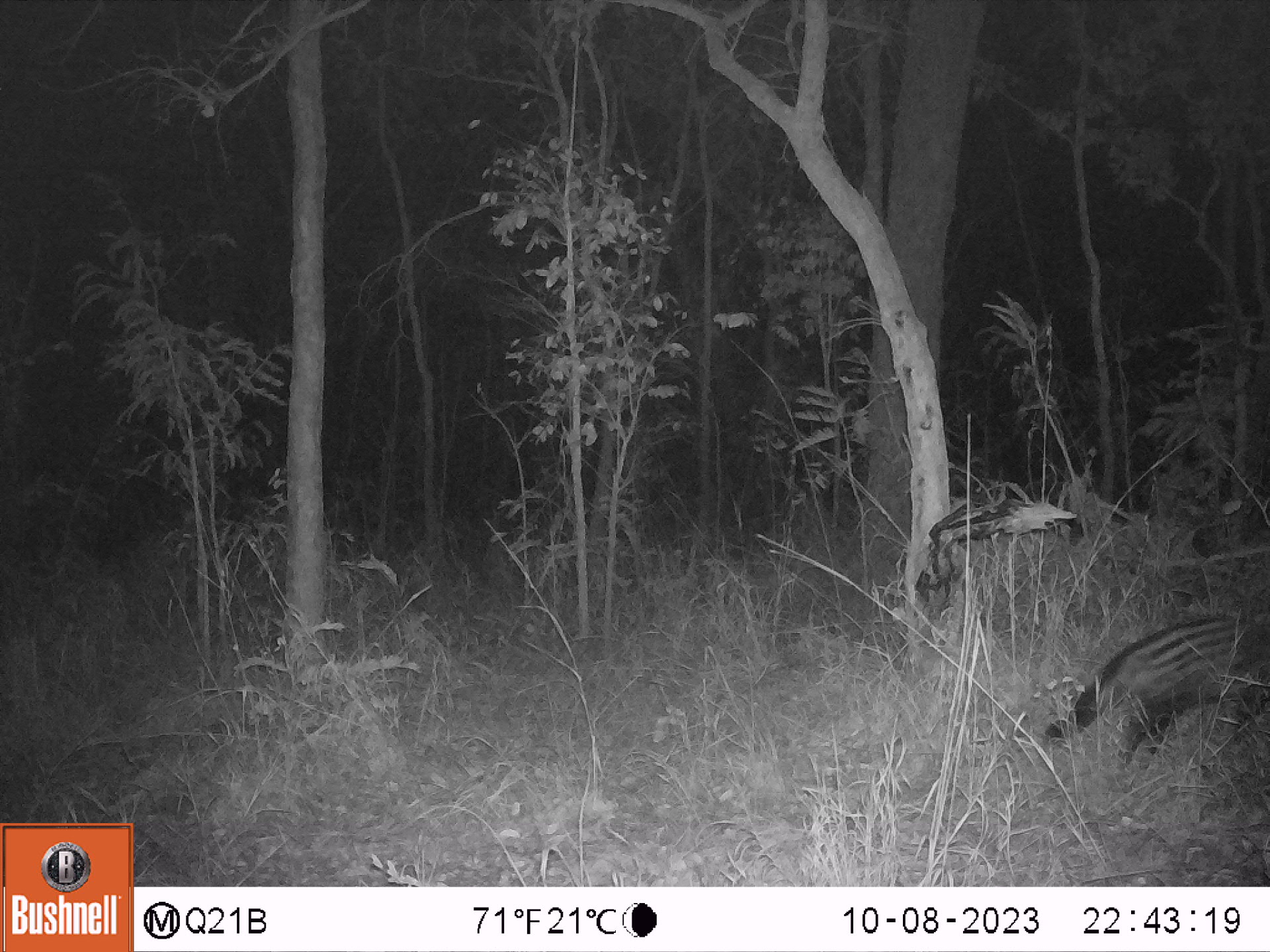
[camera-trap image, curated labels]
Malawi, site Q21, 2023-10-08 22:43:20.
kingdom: Animalia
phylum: Chordata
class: Mammalia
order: Carnivora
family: Viverridae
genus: Civettictis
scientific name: Civettictis civetta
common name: african civet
African civet (Civettictis civetta), count 1.